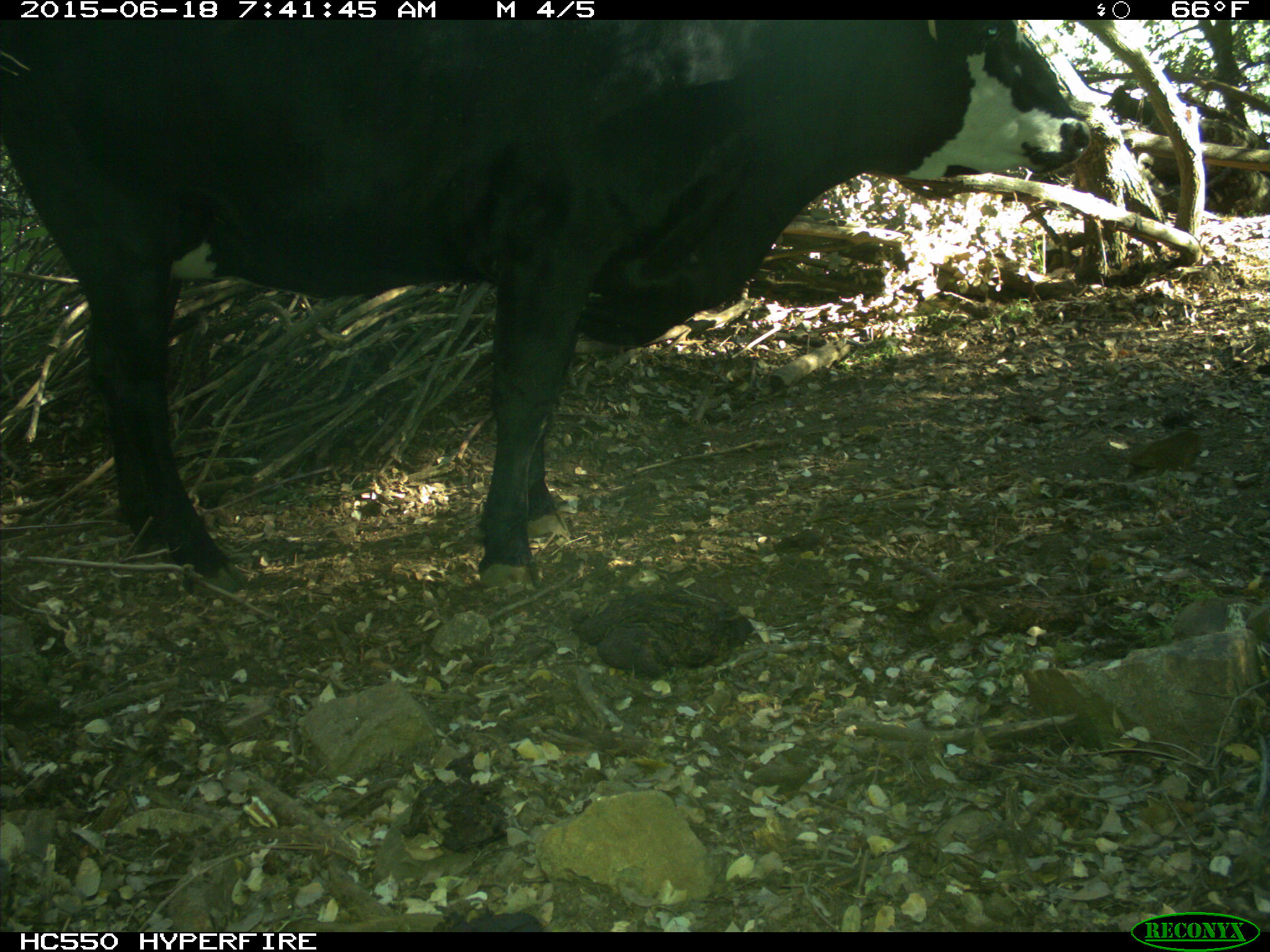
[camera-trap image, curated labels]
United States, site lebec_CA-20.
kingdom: Animalia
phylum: Chordata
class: Mammalia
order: Artiodactyla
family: Bovidae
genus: Bos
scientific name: Bos taurus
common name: domestic cow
Bos taurus (domestic cow).